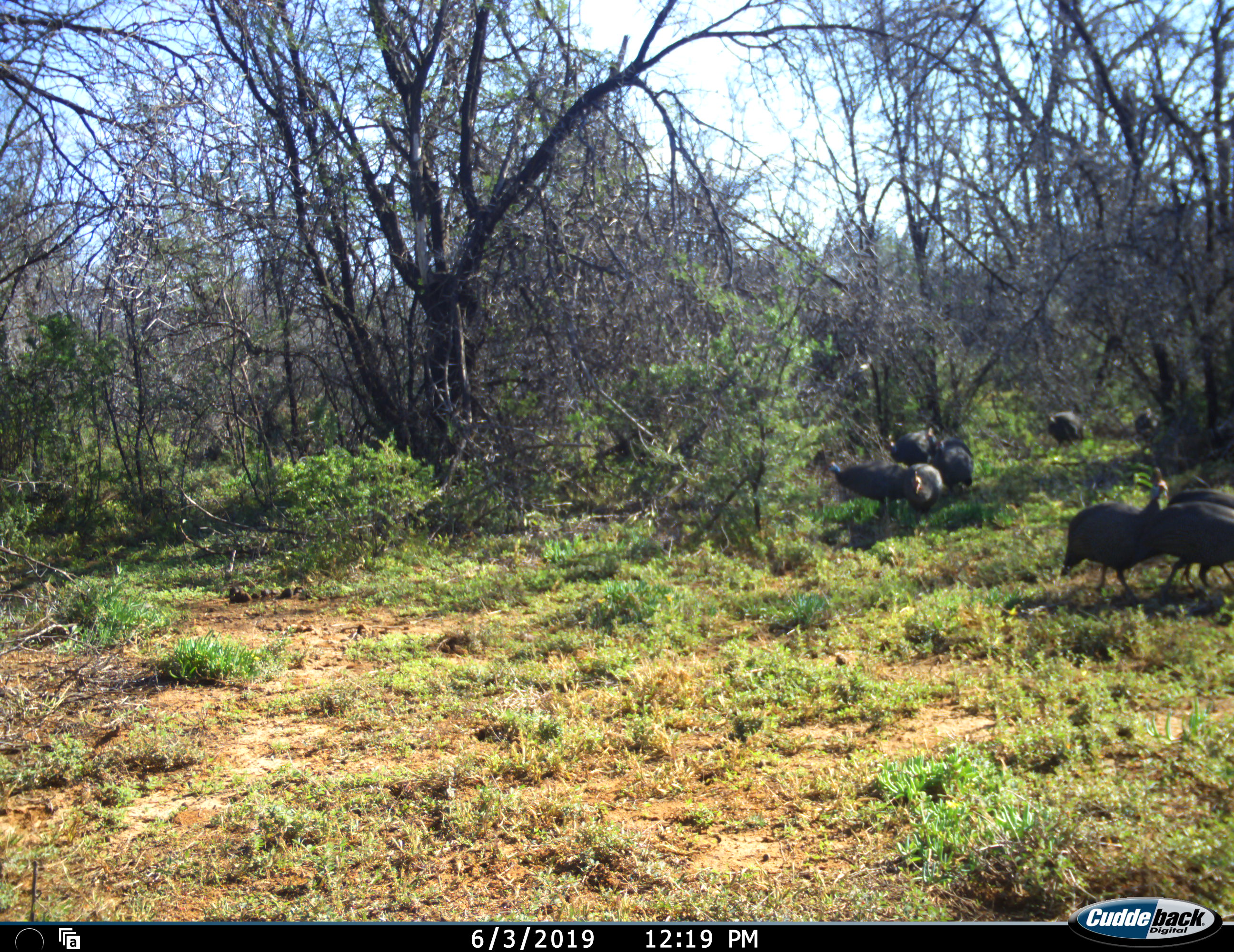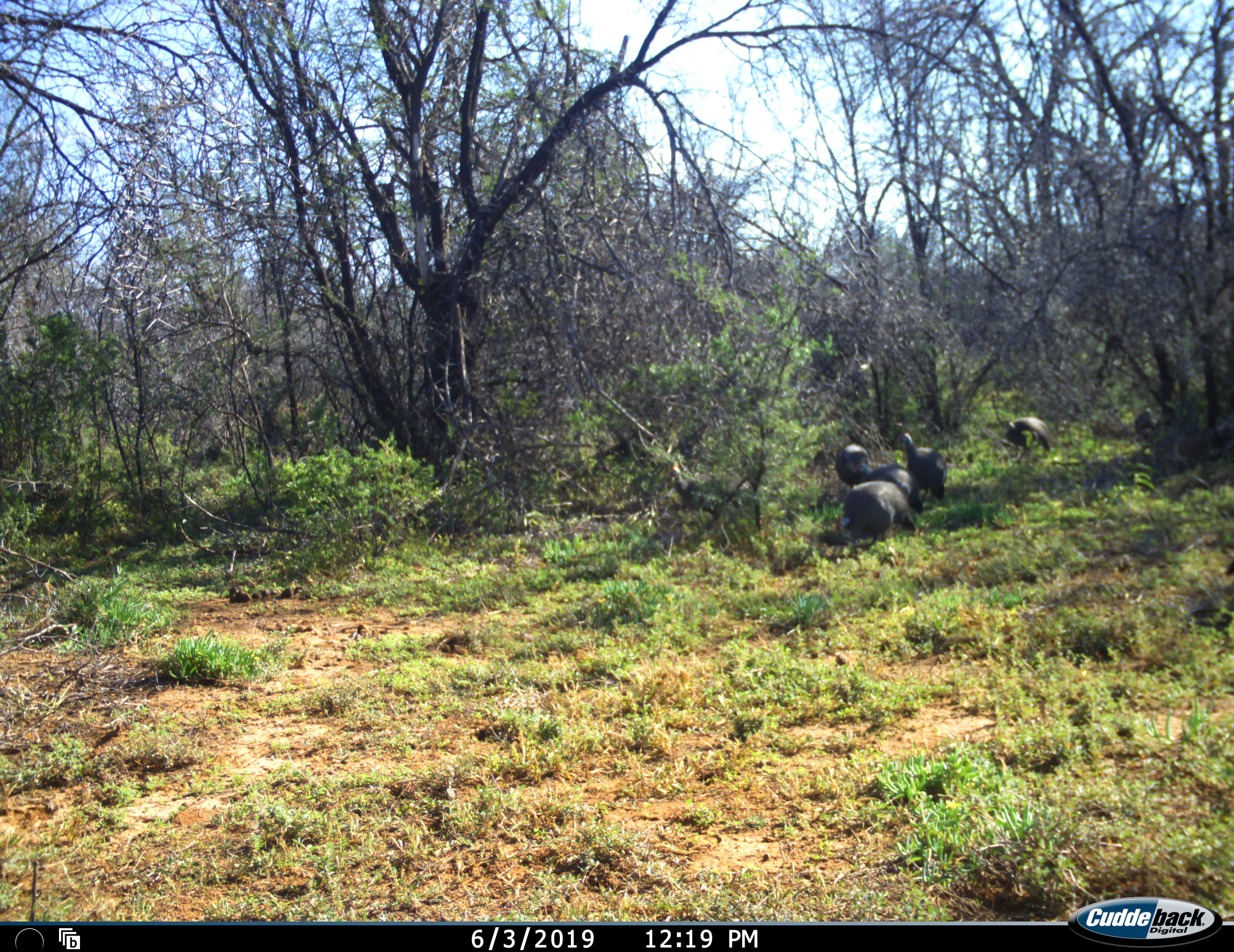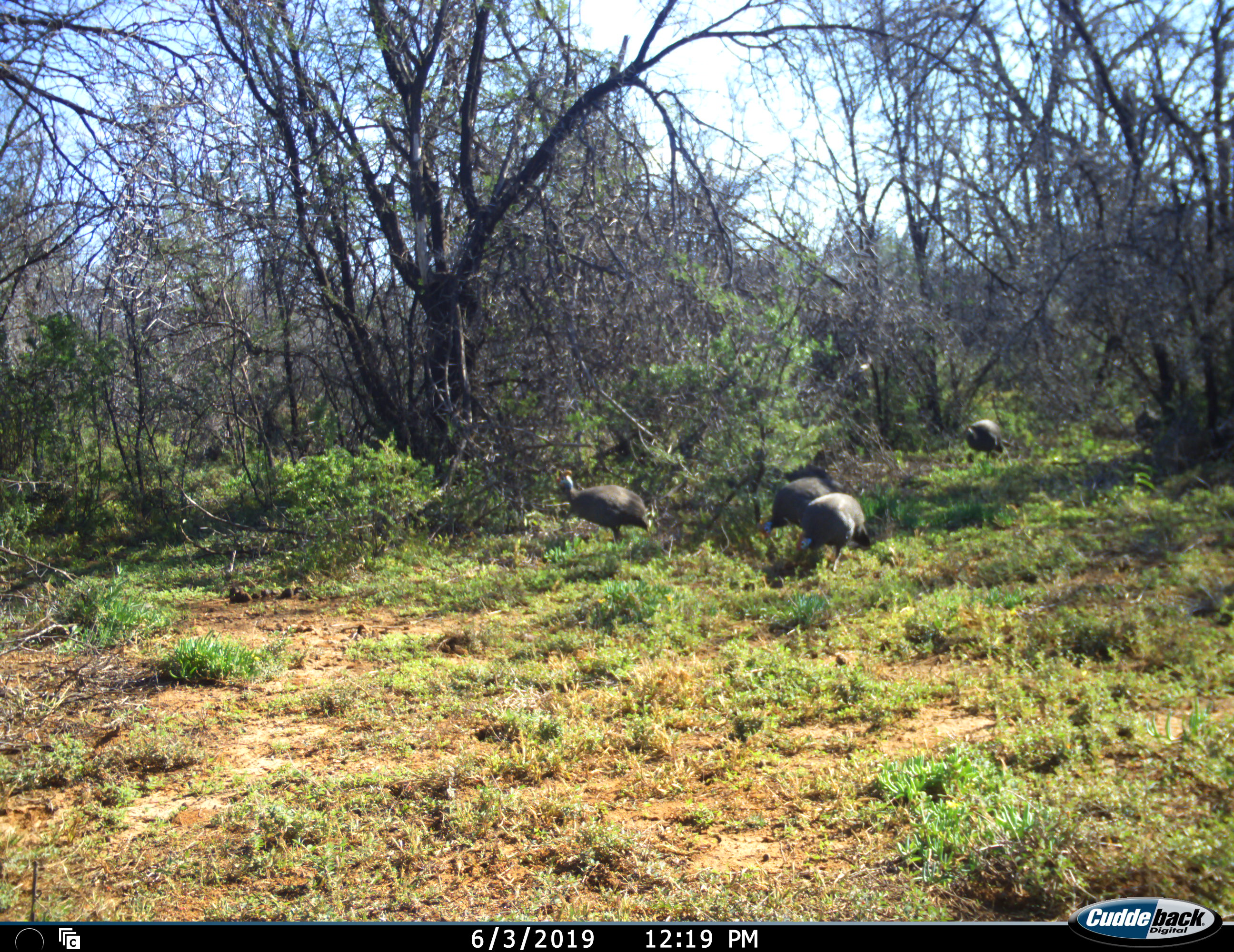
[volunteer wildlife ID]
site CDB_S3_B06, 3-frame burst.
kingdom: Animalia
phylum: Chordata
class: Aves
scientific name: Aves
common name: bird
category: birdother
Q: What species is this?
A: Birdother (bird) (Aves).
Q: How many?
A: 9.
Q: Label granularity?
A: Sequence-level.